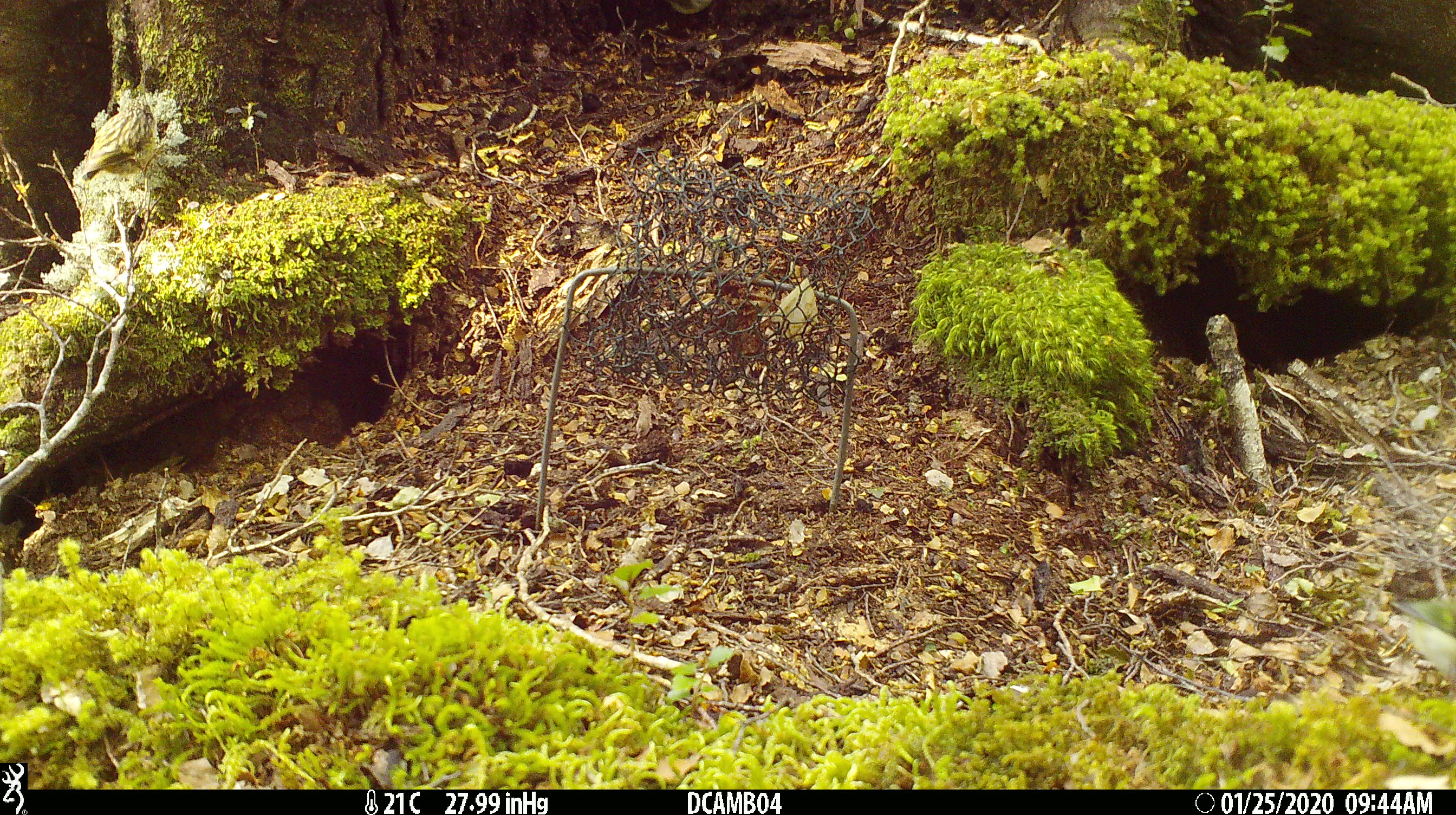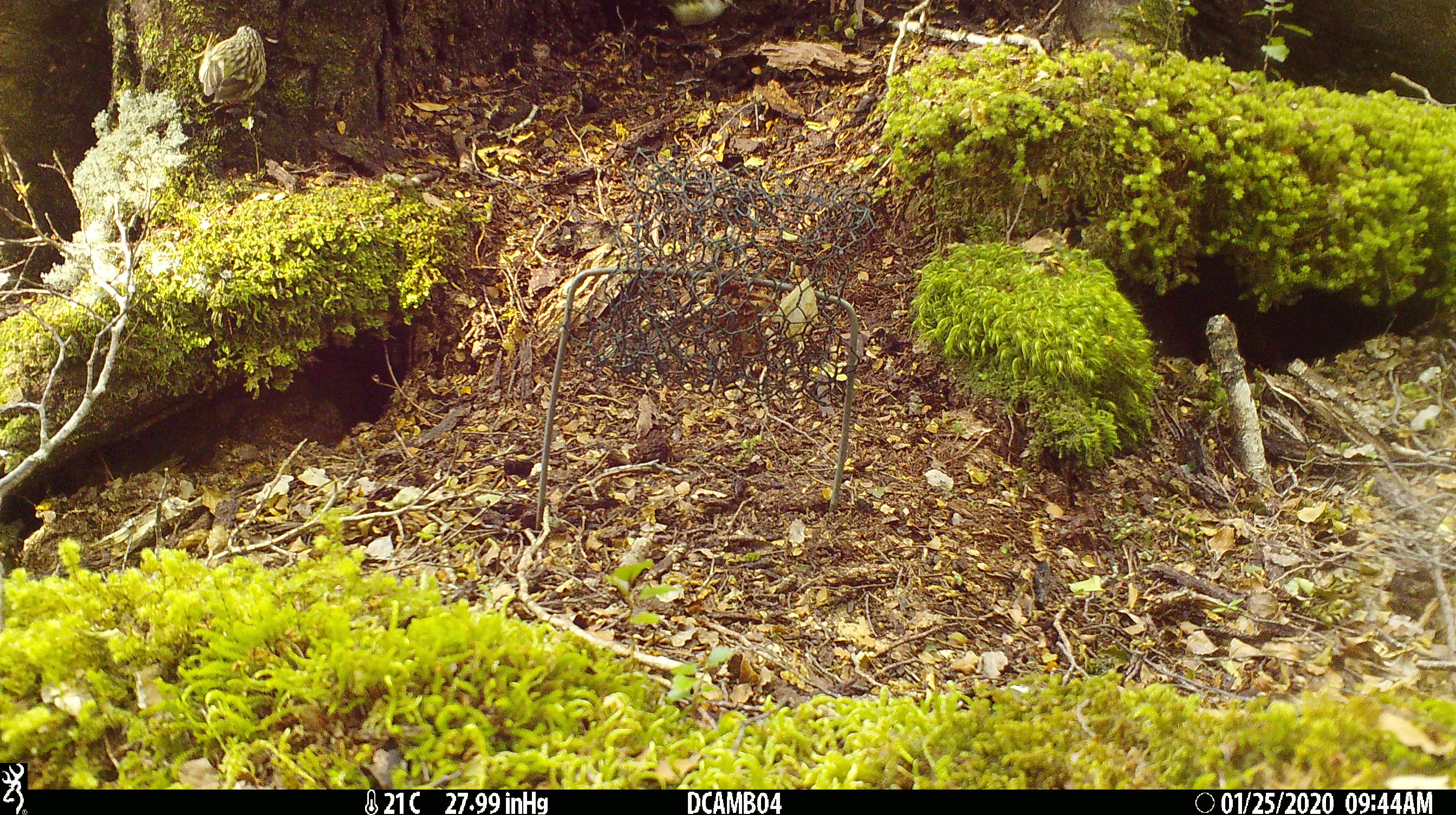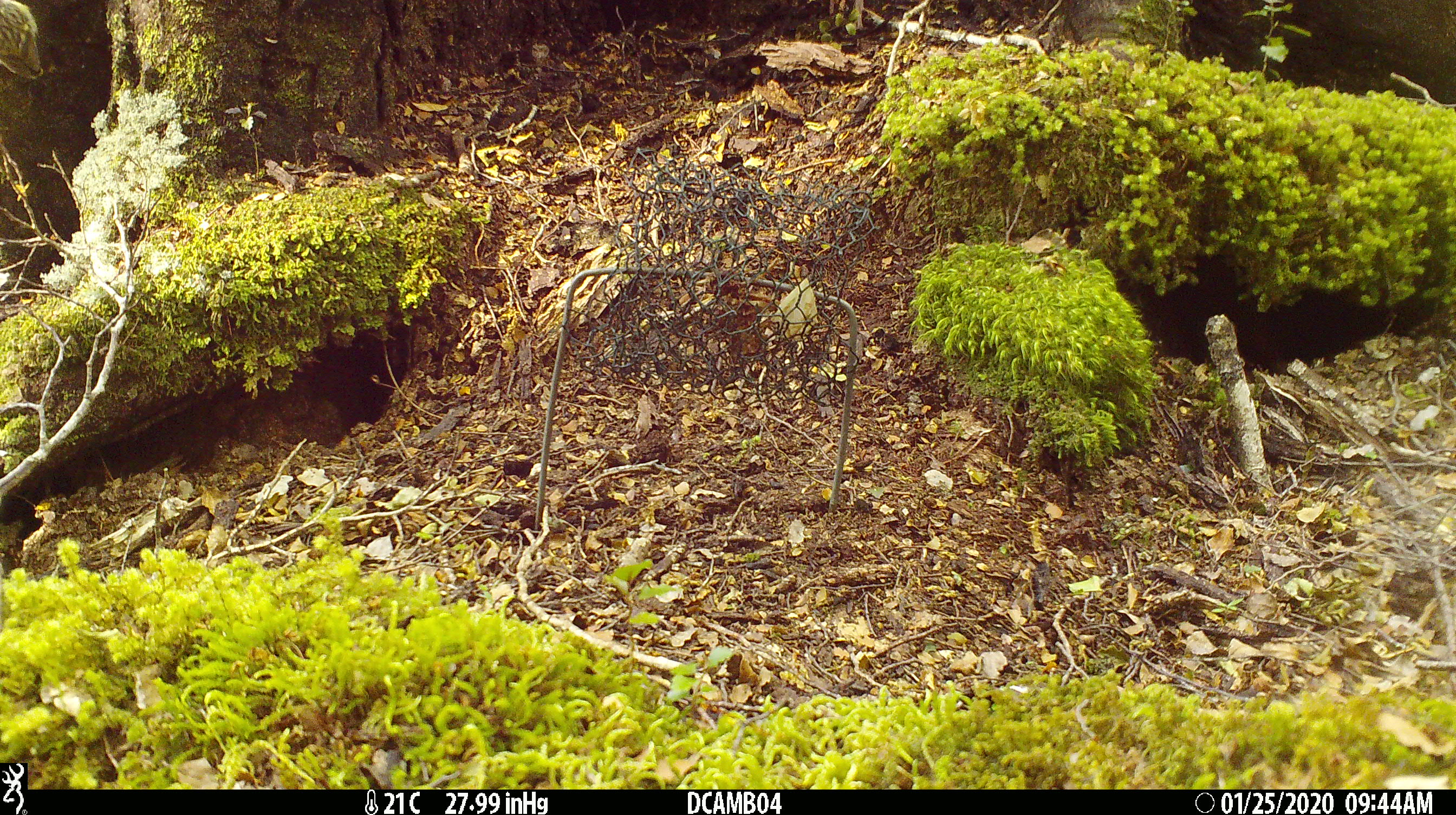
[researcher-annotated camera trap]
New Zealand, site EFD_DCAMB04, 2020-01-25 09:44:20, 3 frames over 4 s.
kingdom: Animalia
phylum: Chordata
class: Aves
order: Passeriformes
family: Acanthisittidae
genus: Acanthisitta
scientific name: Acanthisitta chloris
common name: rifleman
Rifleman (Acanthisitta chloris).